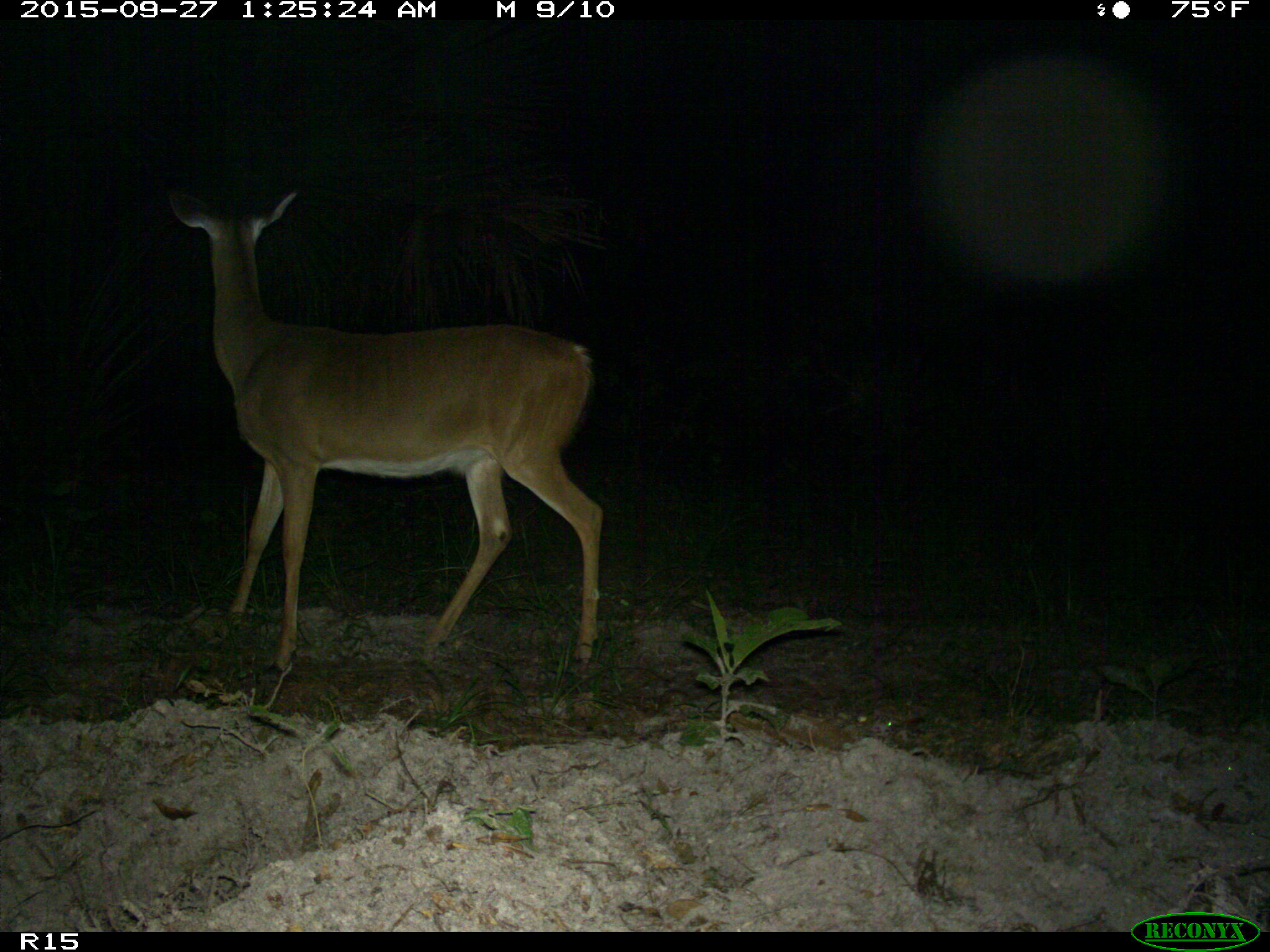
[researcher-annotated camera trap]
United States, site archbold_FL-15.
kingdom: Animalia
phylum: Chordata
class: Mammalia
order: Artiodactyla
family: Cervidae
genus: Odocoileus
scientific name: Odocoileus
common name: deer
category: unidentified deer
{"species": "unidentified deer (deer) (Odocoileus)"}